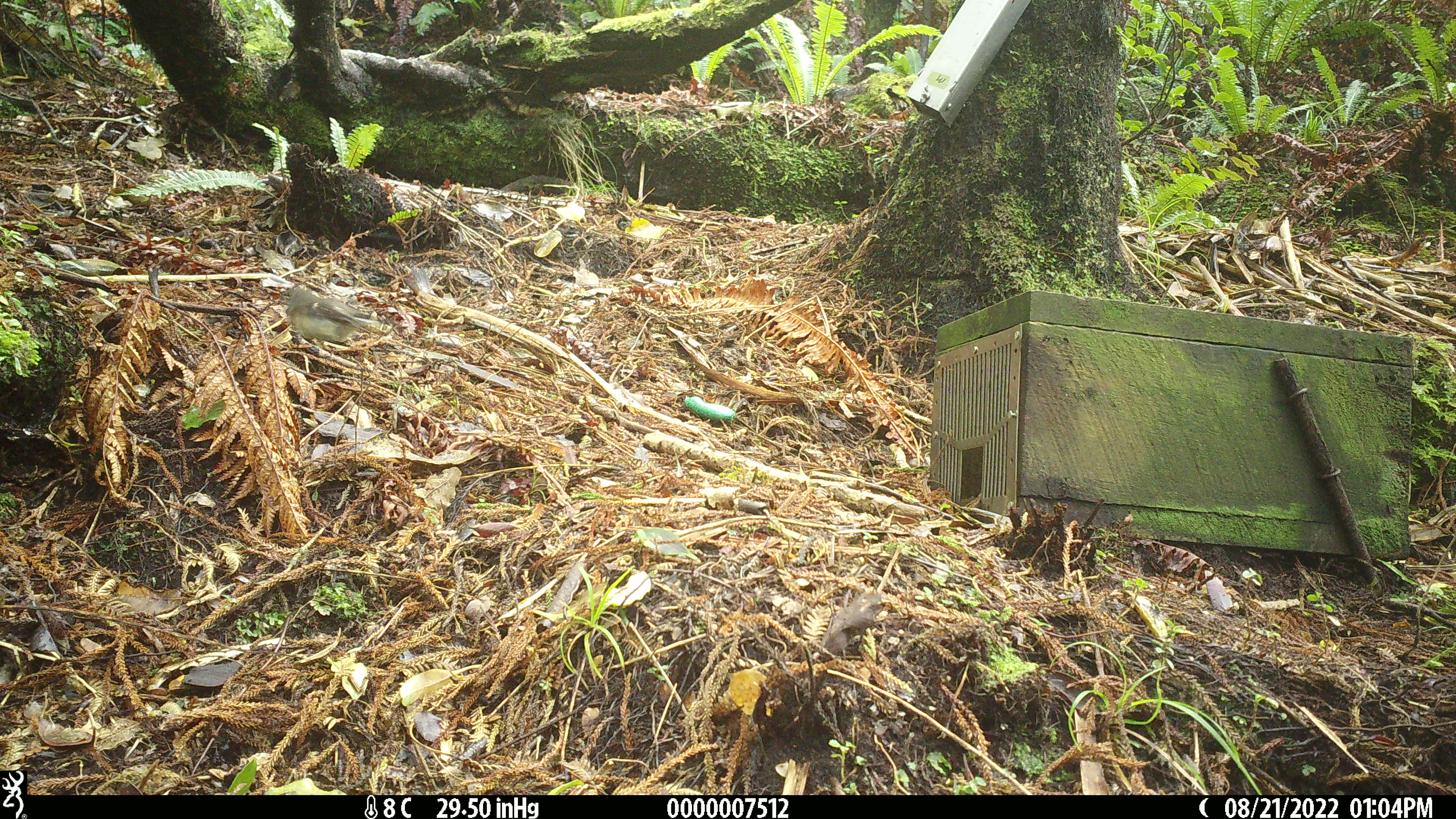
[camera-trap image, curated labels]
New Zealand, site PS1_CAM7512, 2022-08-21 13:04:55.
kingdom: Animalia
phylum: Chordata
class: Aves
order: Passeriformes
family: Petroicidae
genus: Petroica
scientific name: Petroica macrocephala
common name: tomtit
Tomtit (Petroica macrocephala).